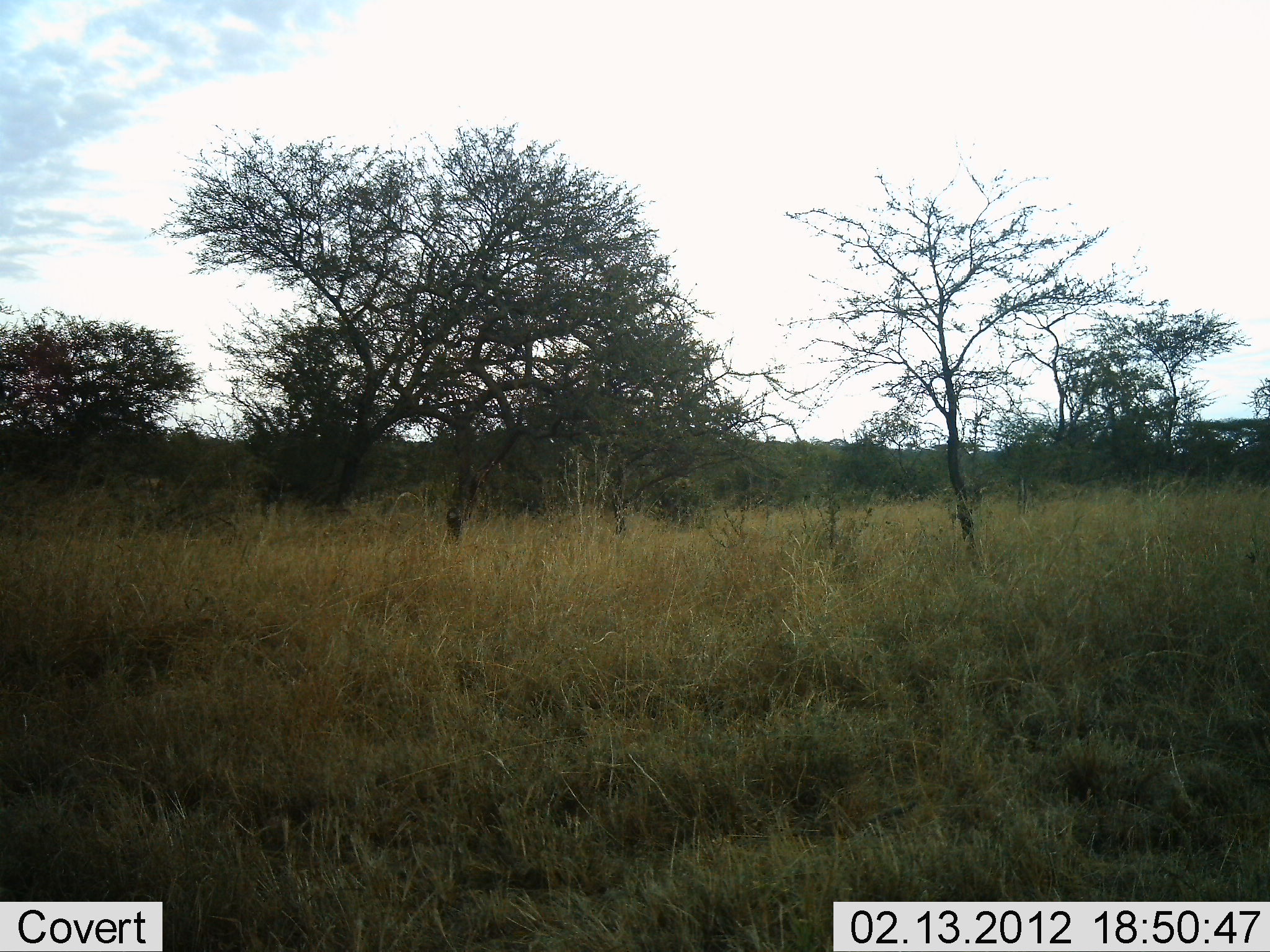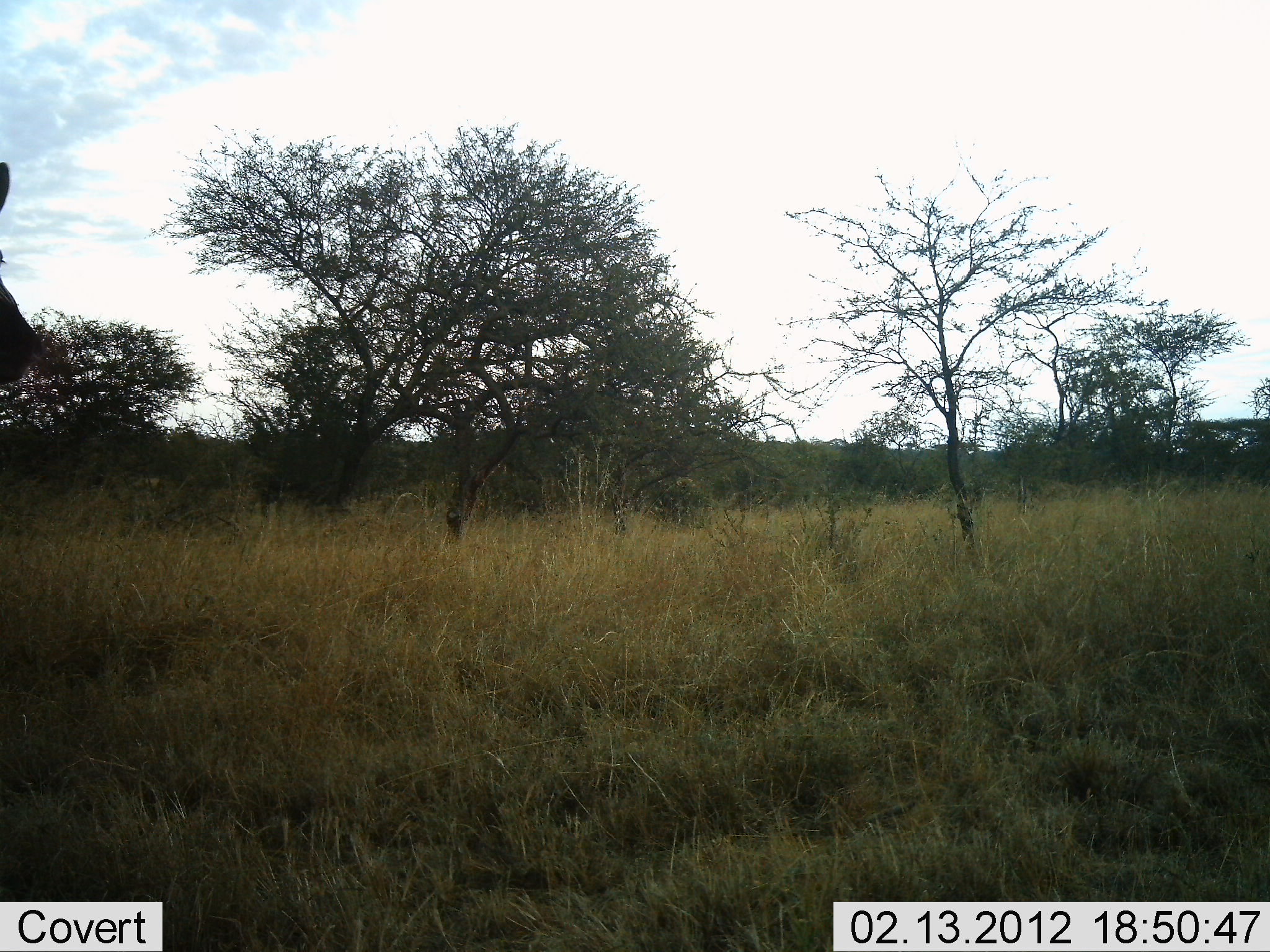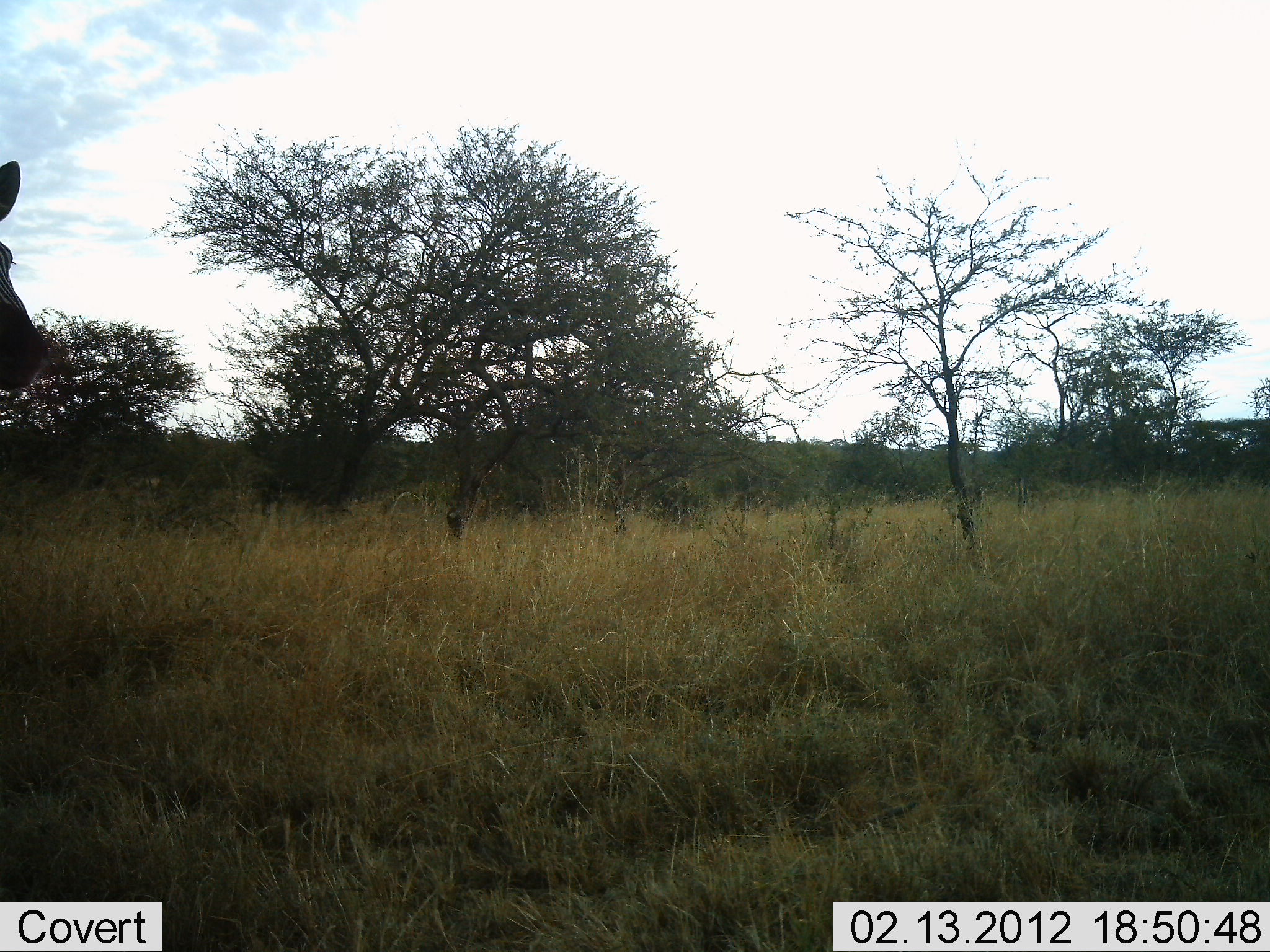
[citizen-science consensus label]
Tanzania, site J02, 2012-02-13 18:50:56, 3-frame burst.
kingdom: Animalia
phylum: Chordata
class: Mammalia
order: Perissodactyla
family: Equidae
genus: Equus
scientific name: Equus quagga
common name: plains zebra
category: zebra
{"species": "zebra (plains zebra) (Equus quagga)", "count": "1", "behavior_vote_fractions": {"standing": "38%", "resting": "0%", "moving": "62%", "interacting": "0%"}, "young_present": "0%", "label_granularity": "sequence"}